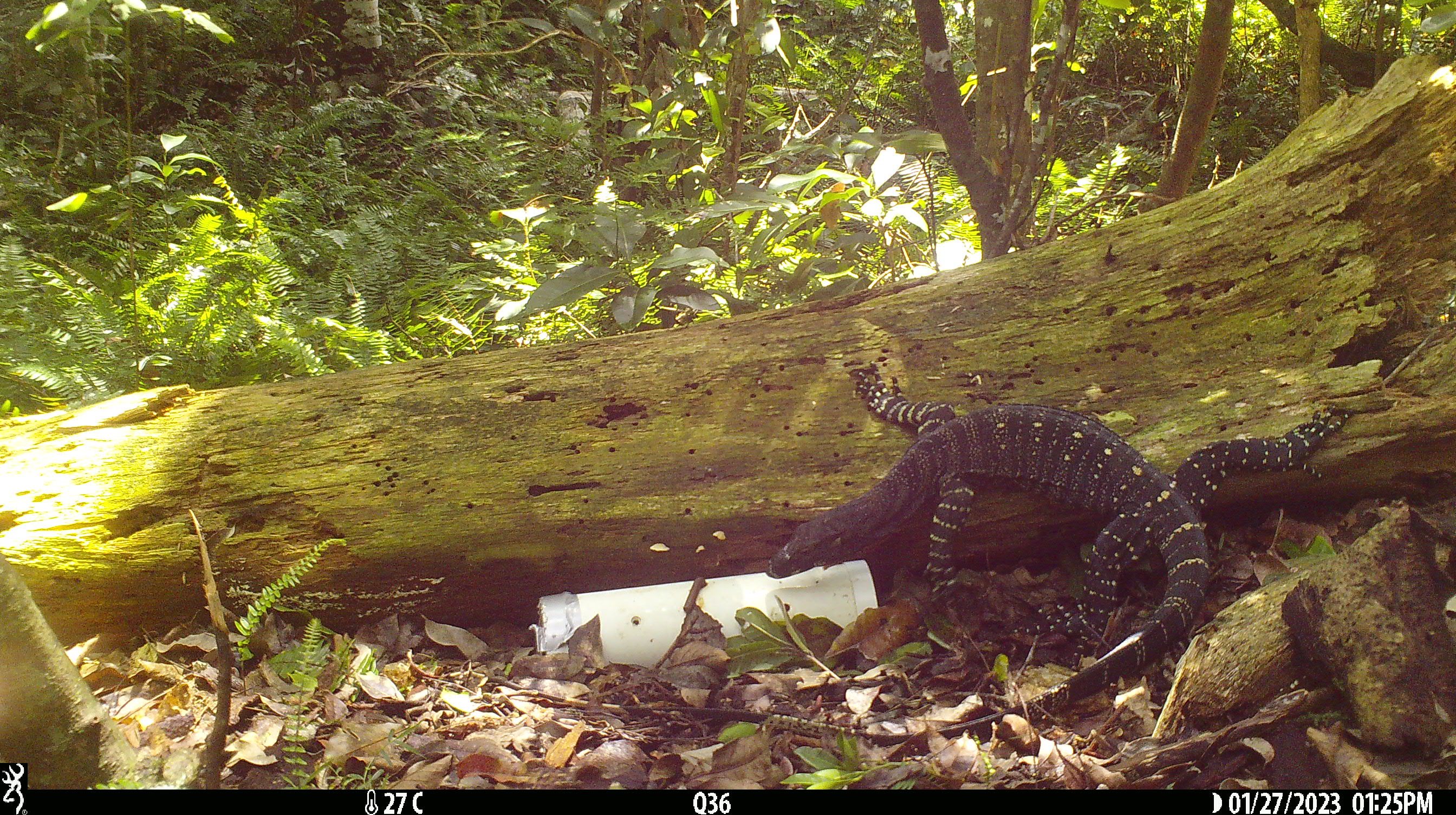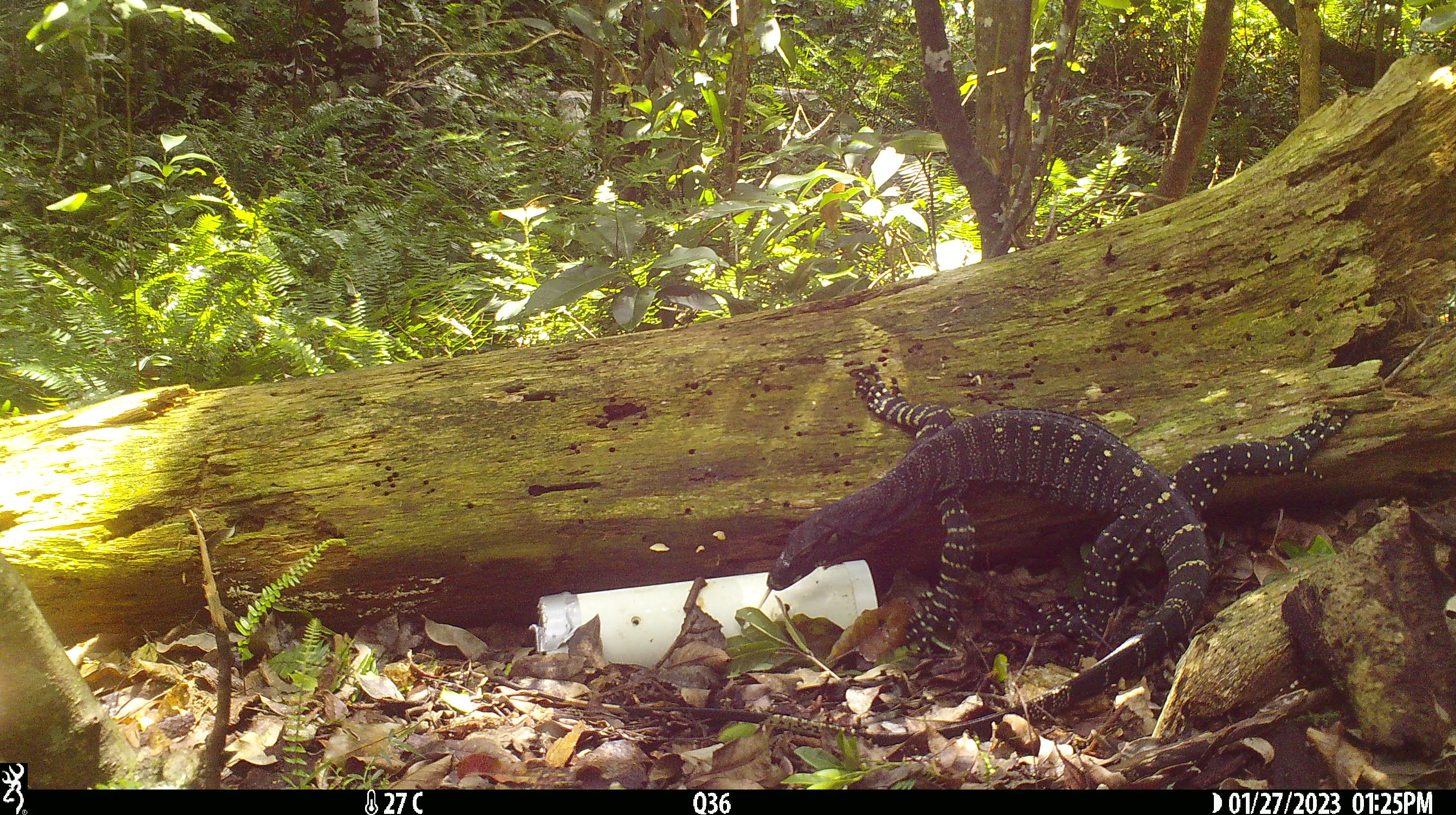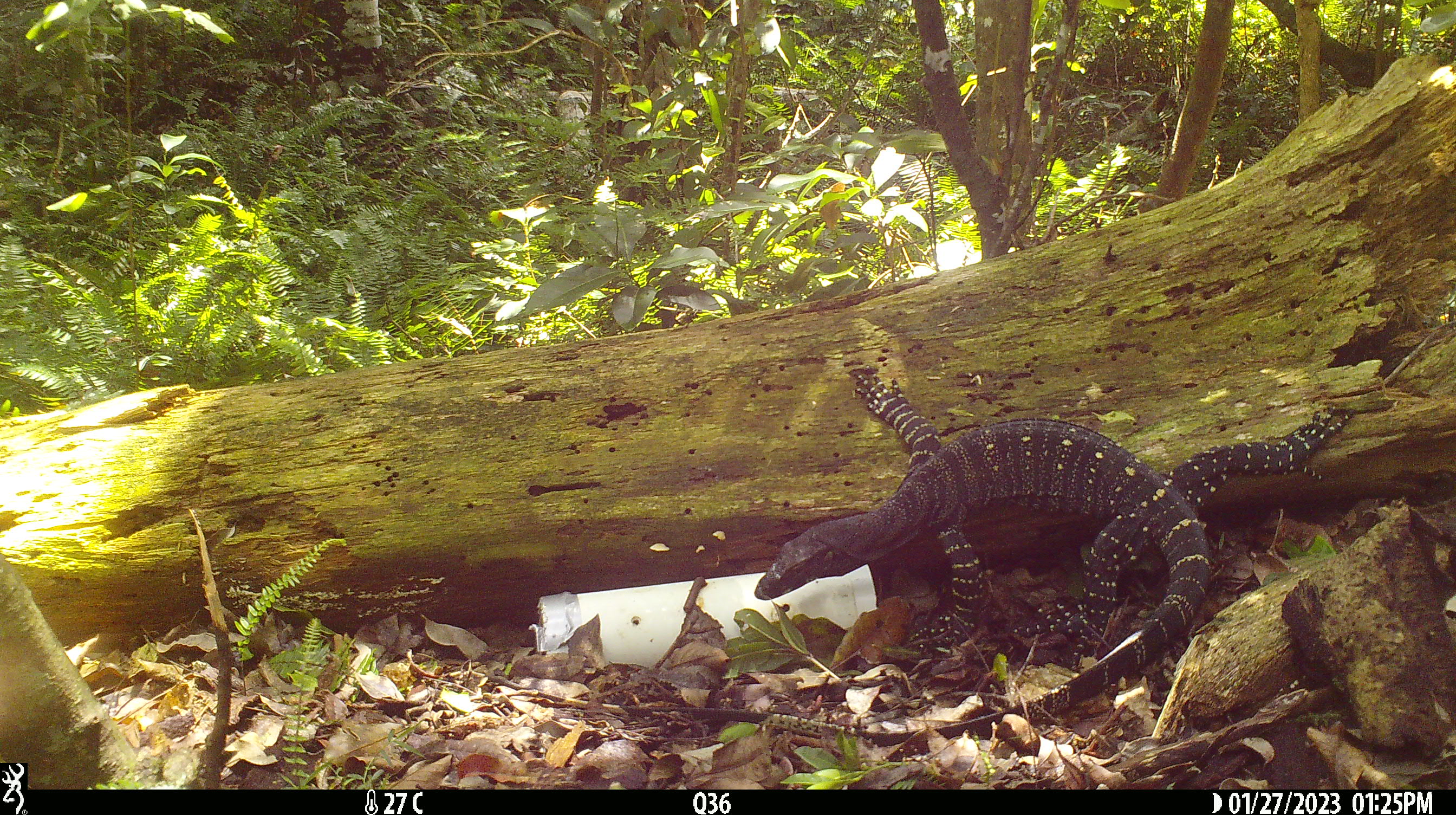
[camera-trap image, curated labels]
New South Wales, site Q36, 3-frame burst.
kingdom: Animalia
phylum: Chordata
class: Reptilia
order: Squamata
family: Varanidae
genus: Varanus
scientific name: Varanus varius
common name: lace monitor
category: goanna